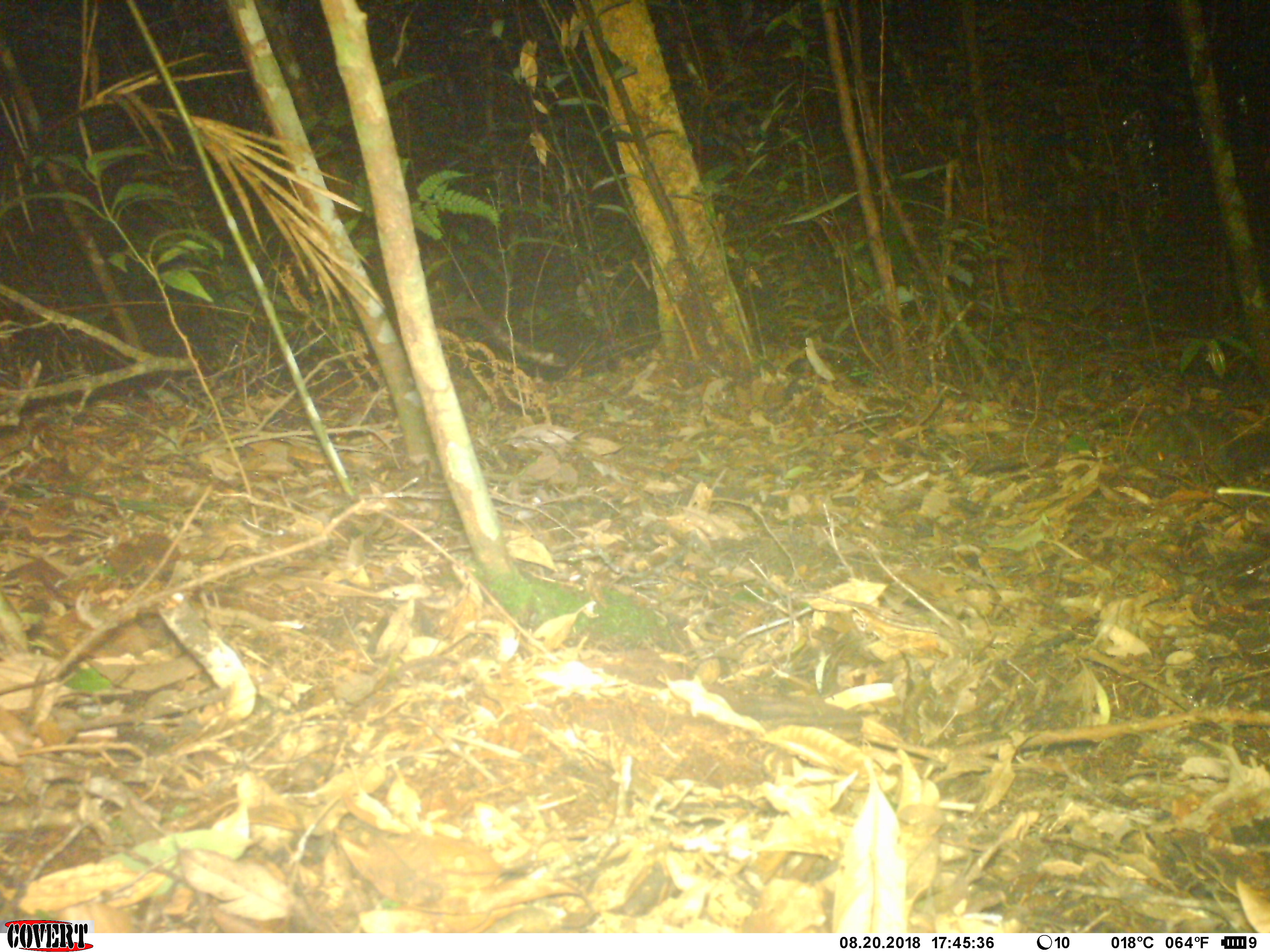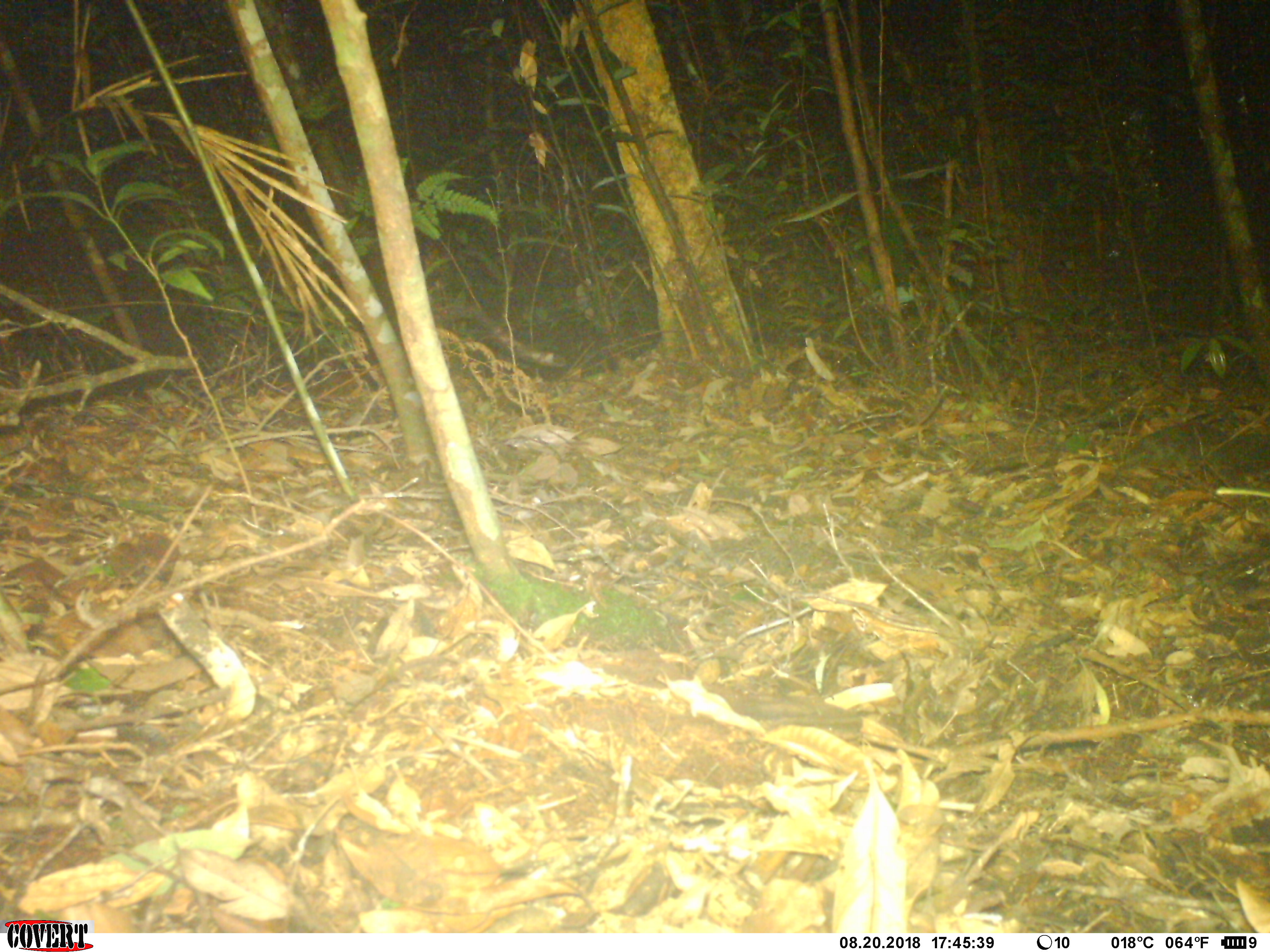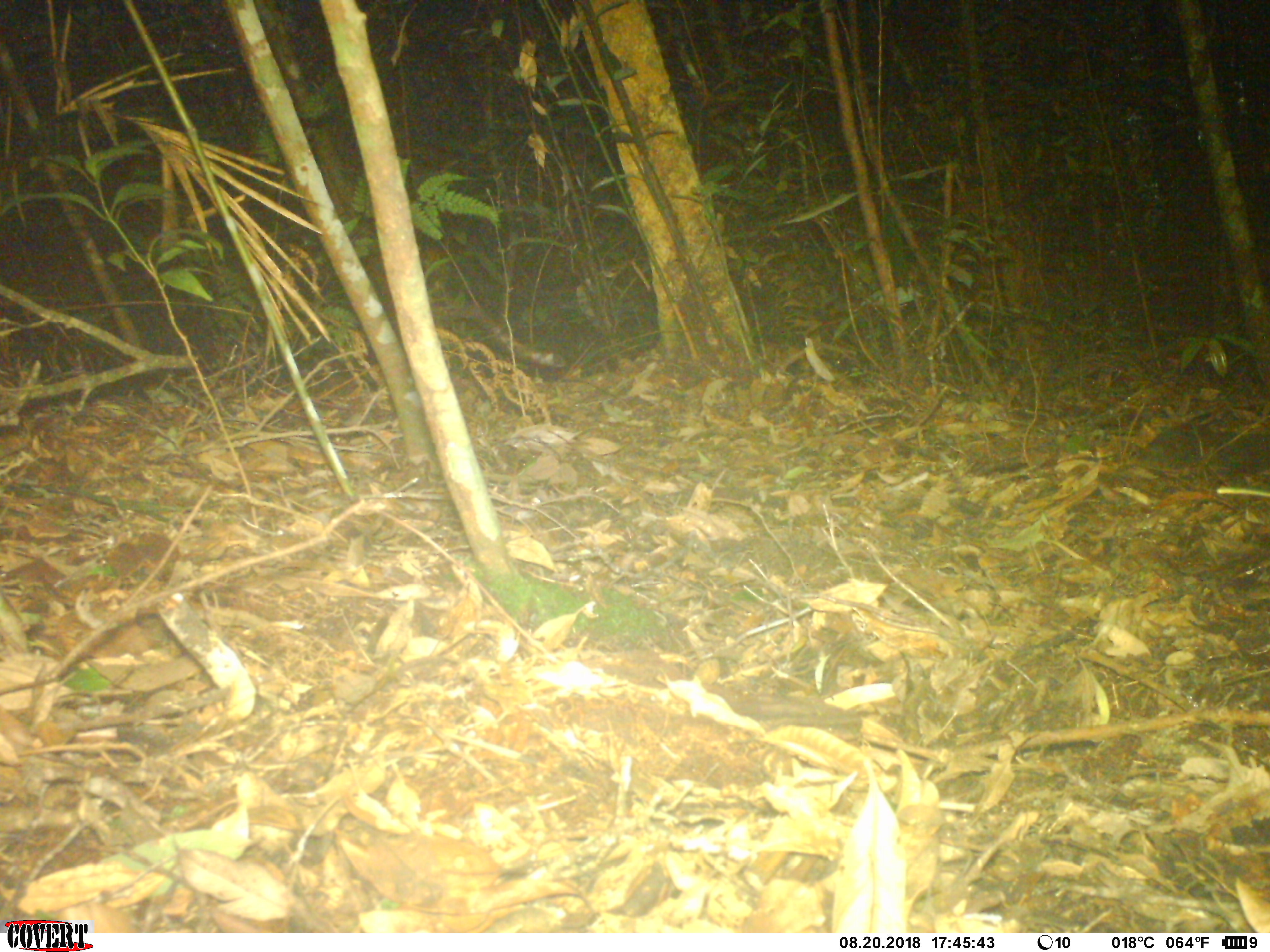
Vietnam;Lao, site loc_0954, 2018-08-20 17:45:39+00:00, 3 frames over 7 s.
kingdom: Animalia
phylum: Chordata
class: Mammalia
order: Rodentia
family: Sciuridae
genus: Sciurus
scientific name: Sciurus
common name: squirrel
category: unidentified squirrel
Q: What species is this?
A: Unidentified squirrel (squirrel) (Sciurus).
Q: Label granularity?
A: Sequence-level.